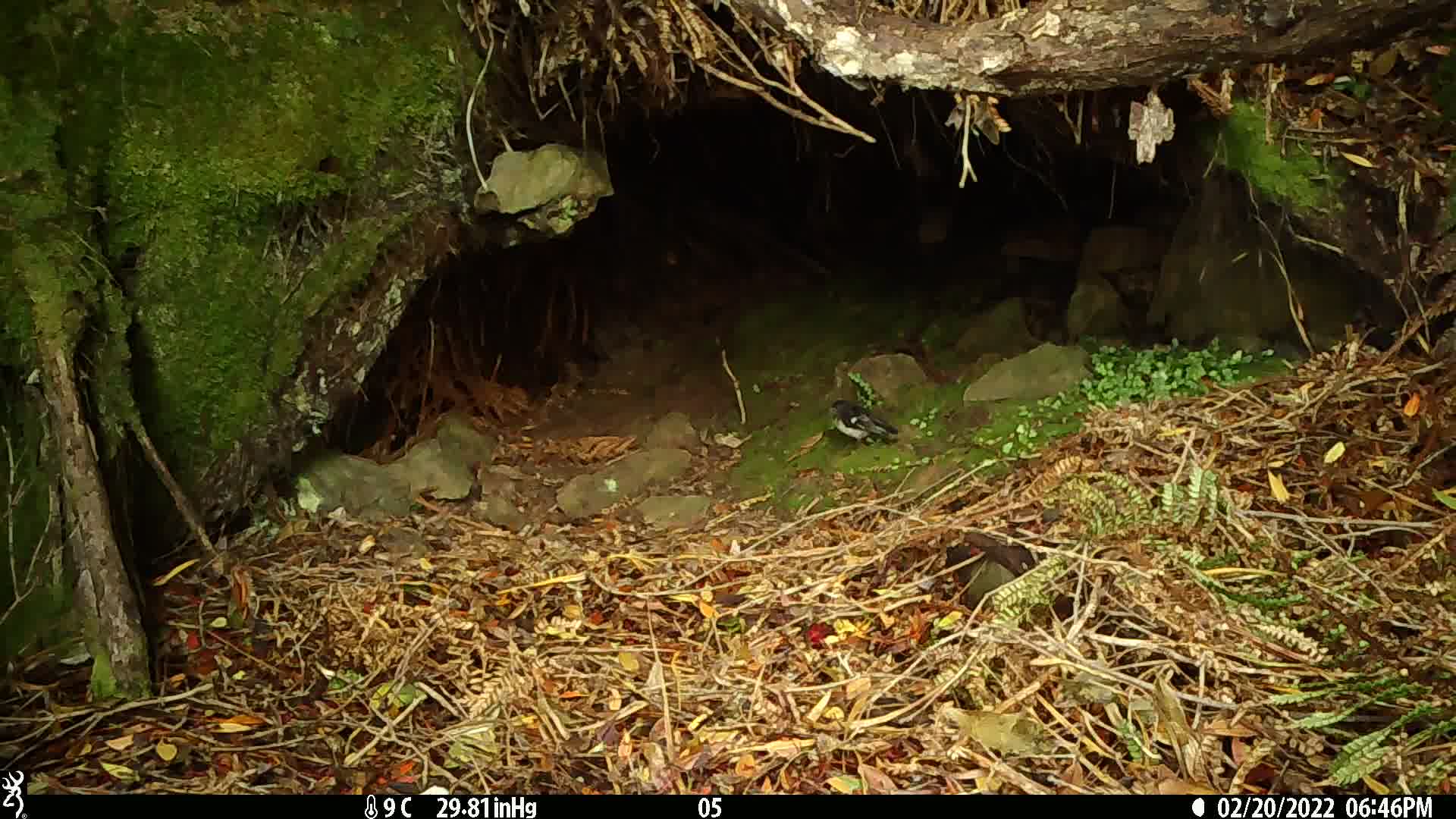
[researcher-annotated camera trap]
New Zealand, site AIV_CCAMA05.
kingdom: Animalia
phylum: Chordata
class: Aves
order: Passeriformes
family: Petroicidae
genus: Petroica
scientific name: Petroica macrocephala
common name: tomtit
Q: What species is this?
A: Tomtit (Petroica macrocephala).